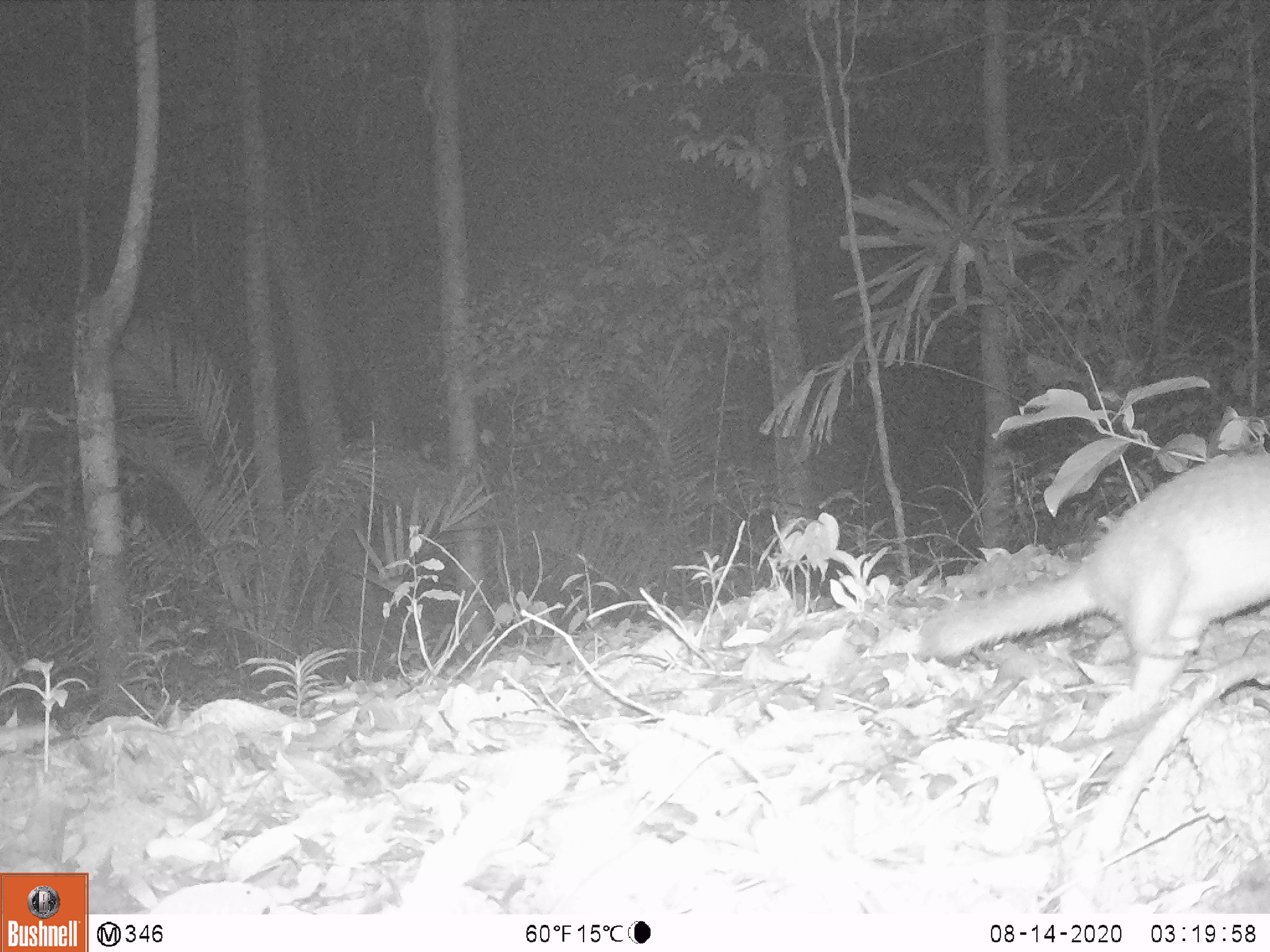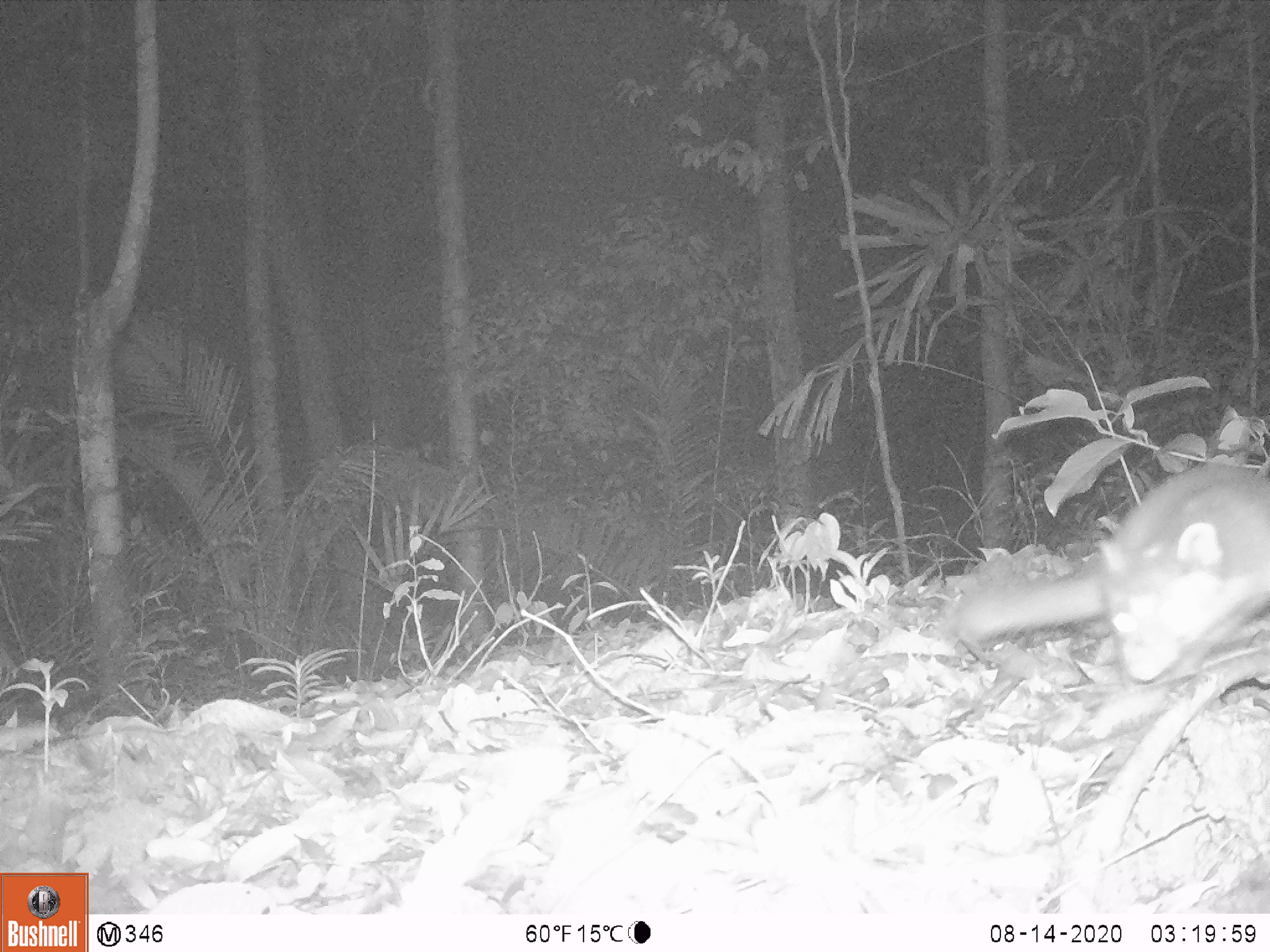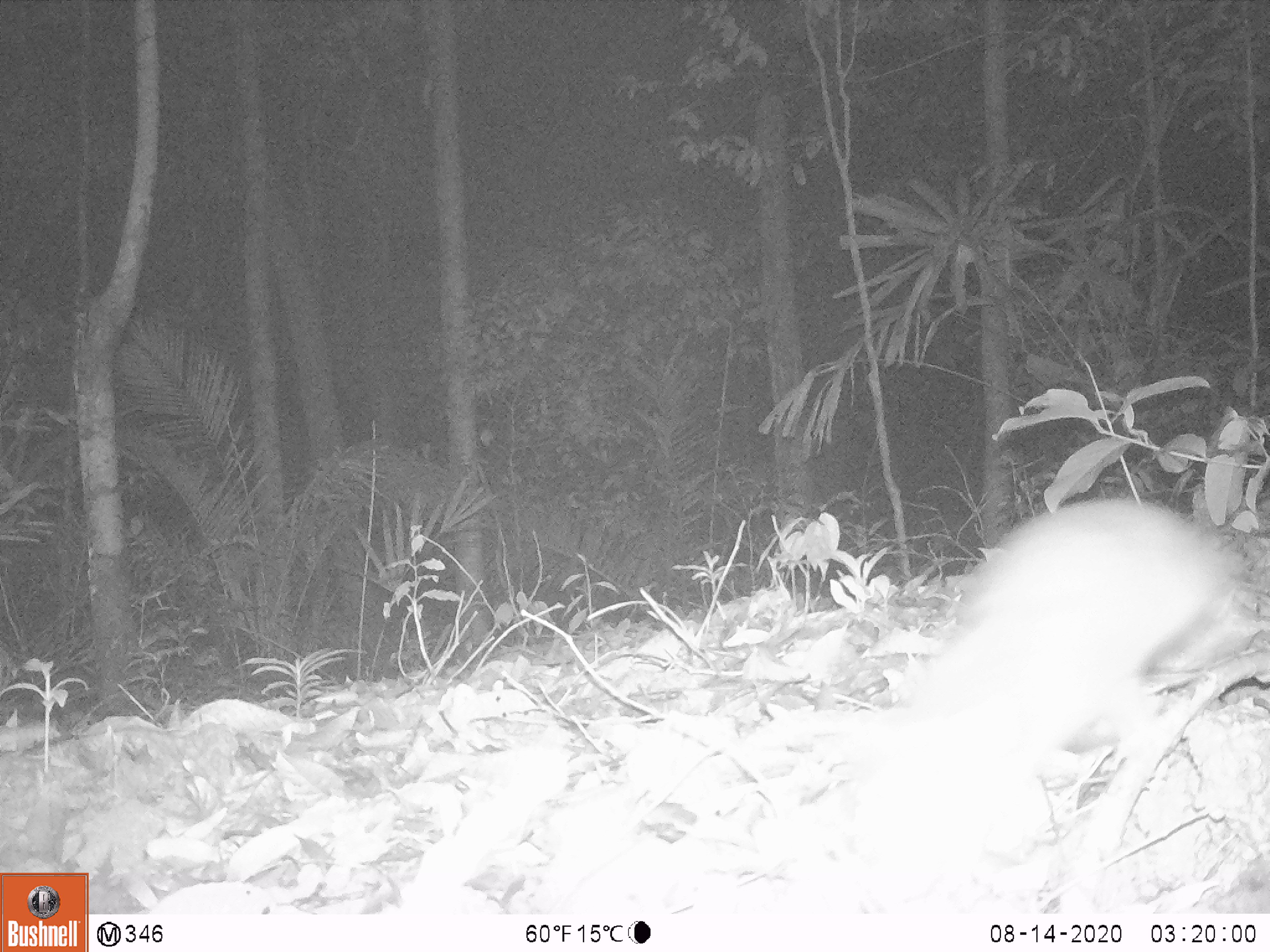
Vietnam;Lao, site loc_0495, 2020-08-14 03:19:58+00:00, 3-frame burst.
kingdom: Animalia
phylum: Chordata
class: Mammalia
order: Carnivora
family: Mustelidae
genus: Melogale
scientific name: Melogale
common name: ferret badger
Ferret badger (Melogale). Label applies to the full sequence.